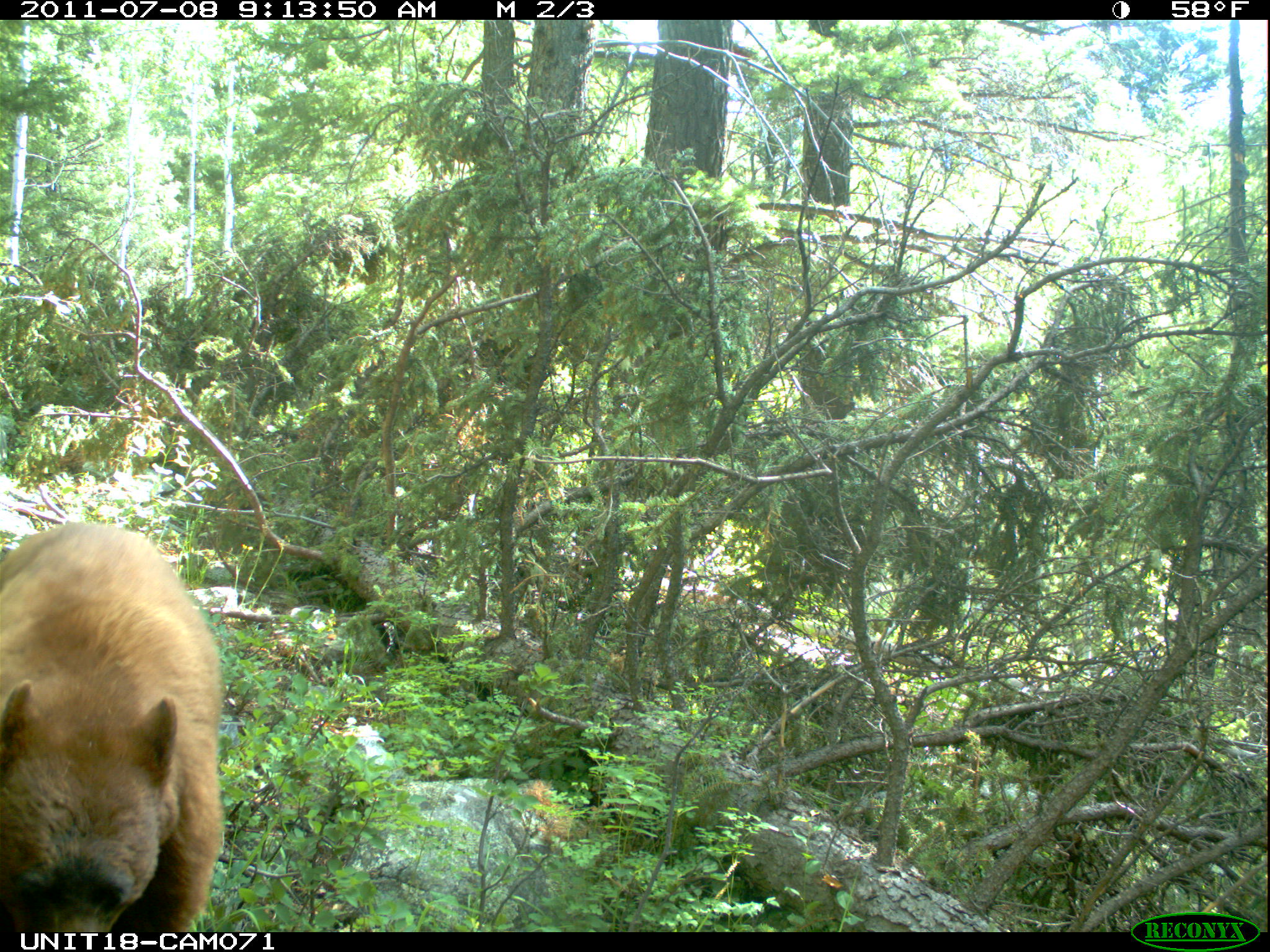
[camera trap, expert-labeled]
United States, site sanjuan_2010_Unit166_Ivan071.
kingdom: Animalia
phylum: Chordata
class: Mammalia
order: Carnivora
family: Ursidae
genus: Ursus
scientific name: Ursus americanus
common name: american black bear